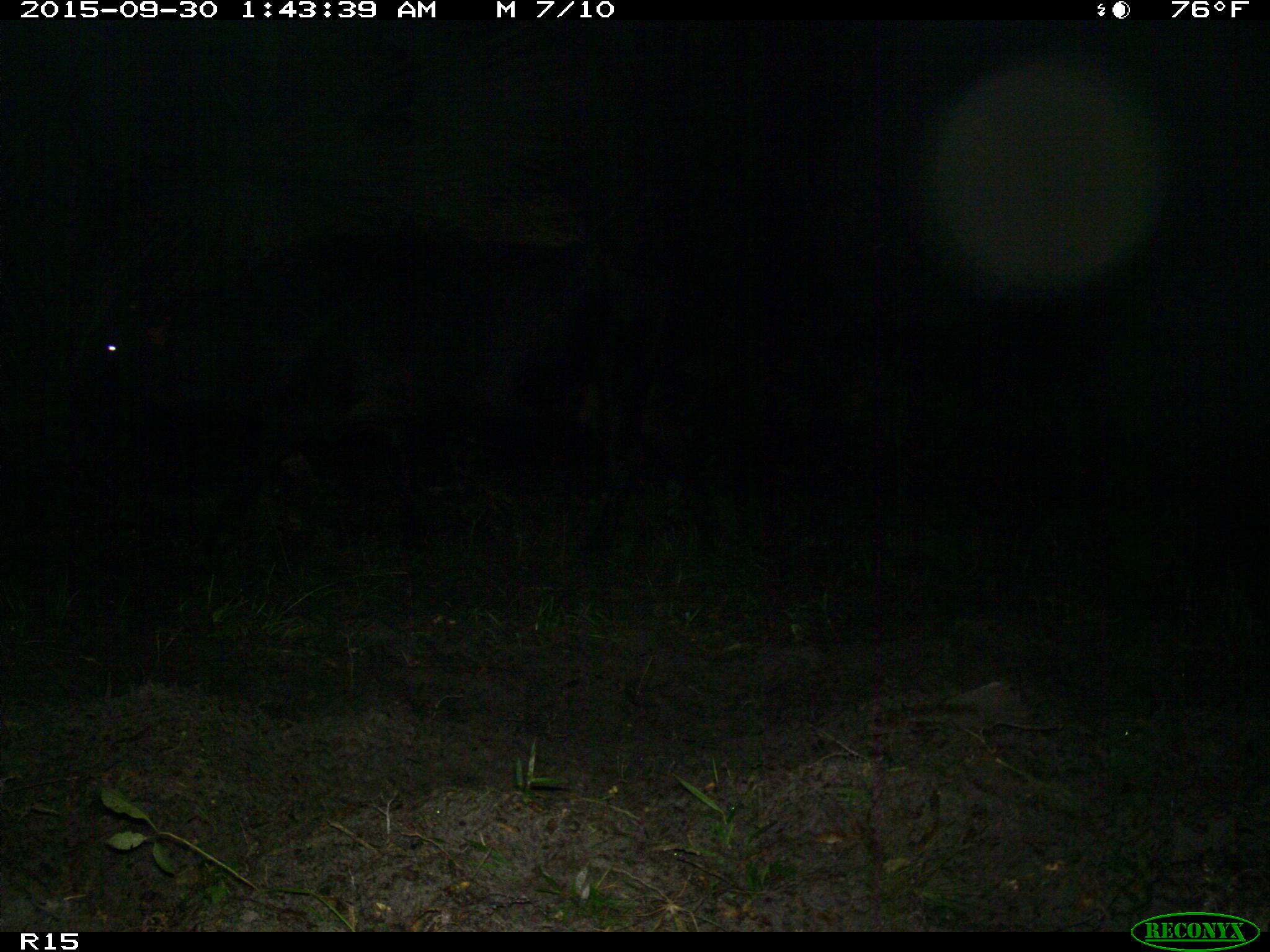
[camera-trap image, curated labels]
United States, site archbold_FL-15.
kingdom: Animalia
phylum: Chordata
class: Mammalia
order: Artiodactyla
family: Bovidae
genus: Bos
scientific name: Bos taurus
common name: domestic cow